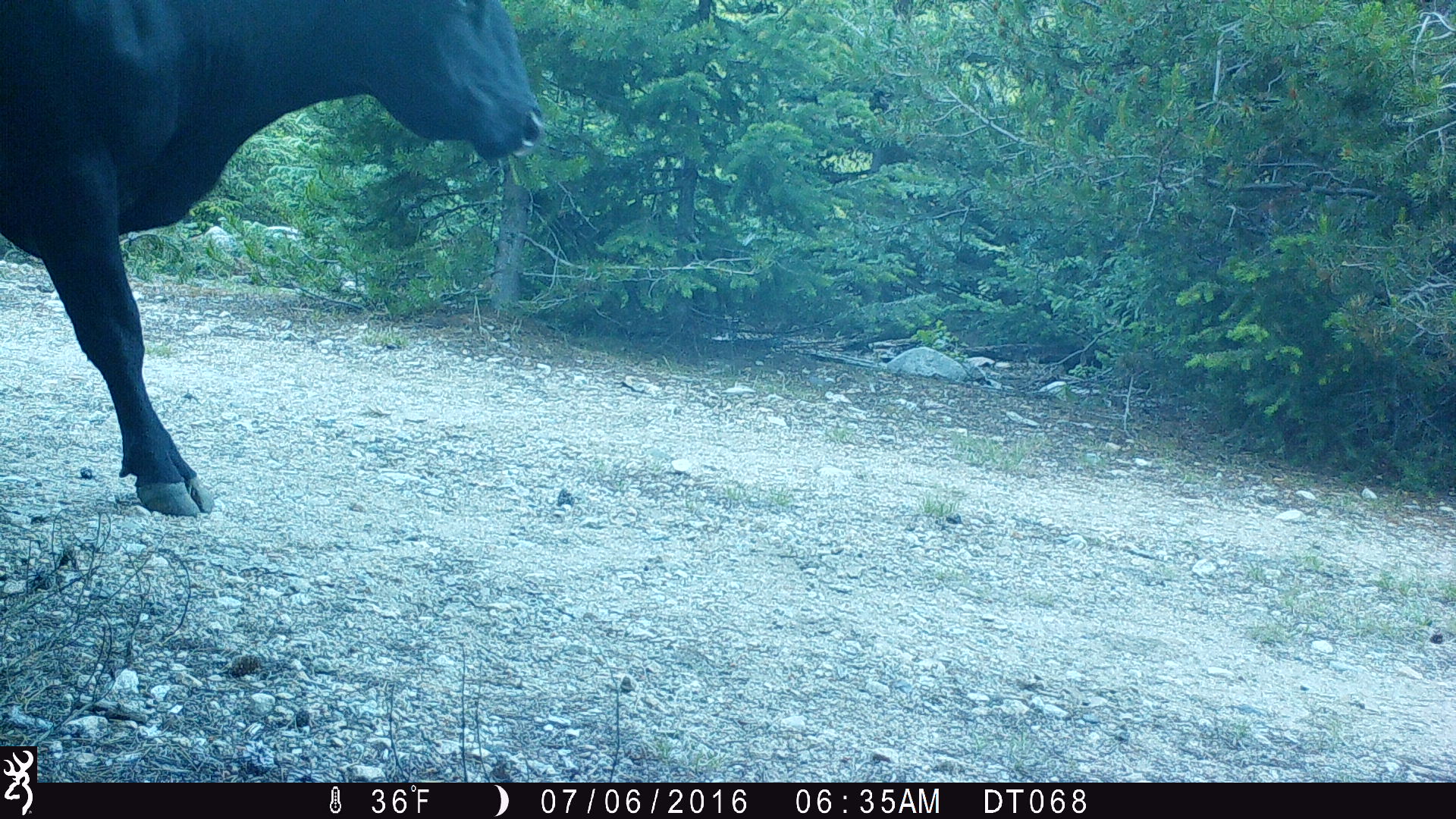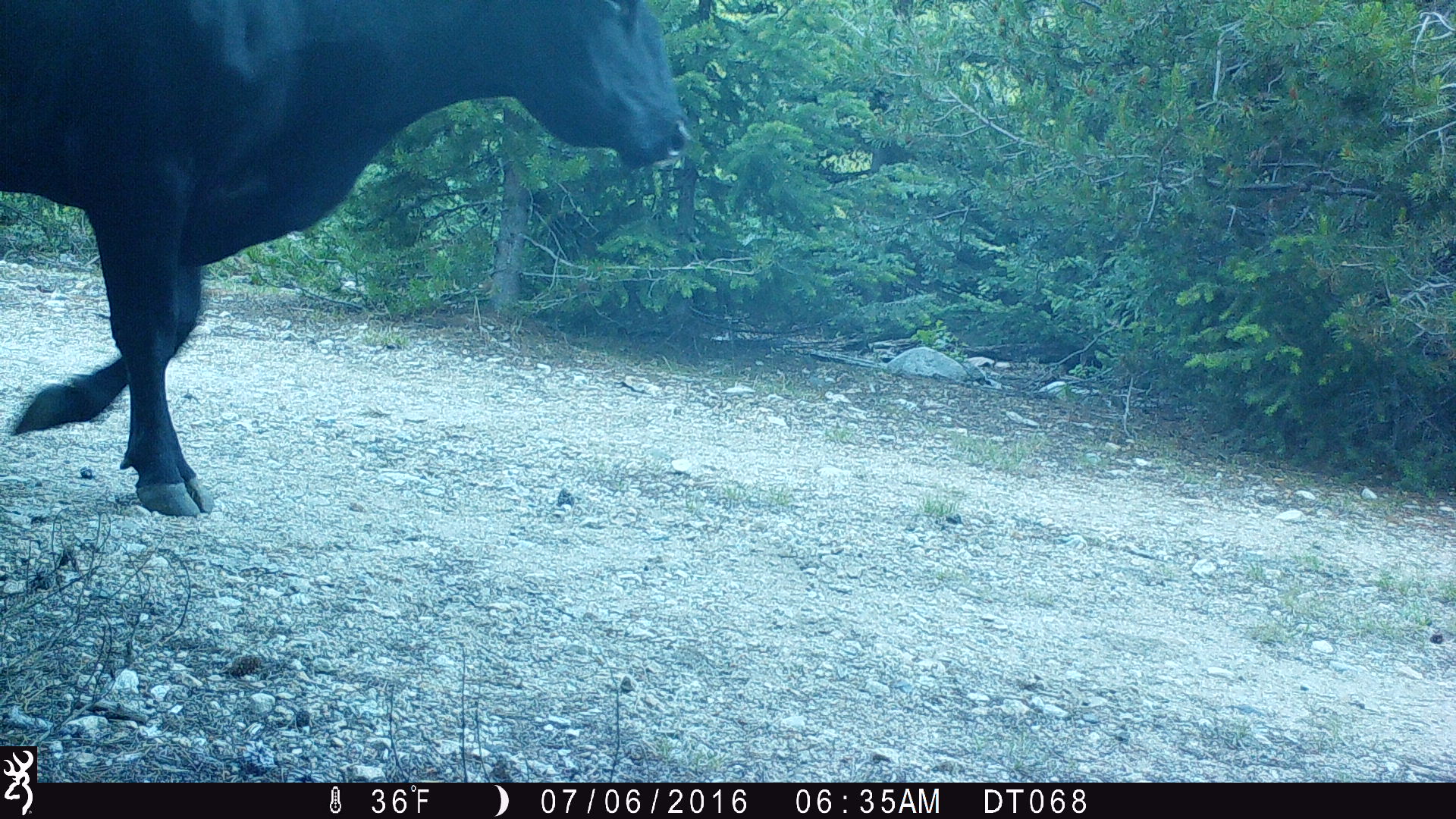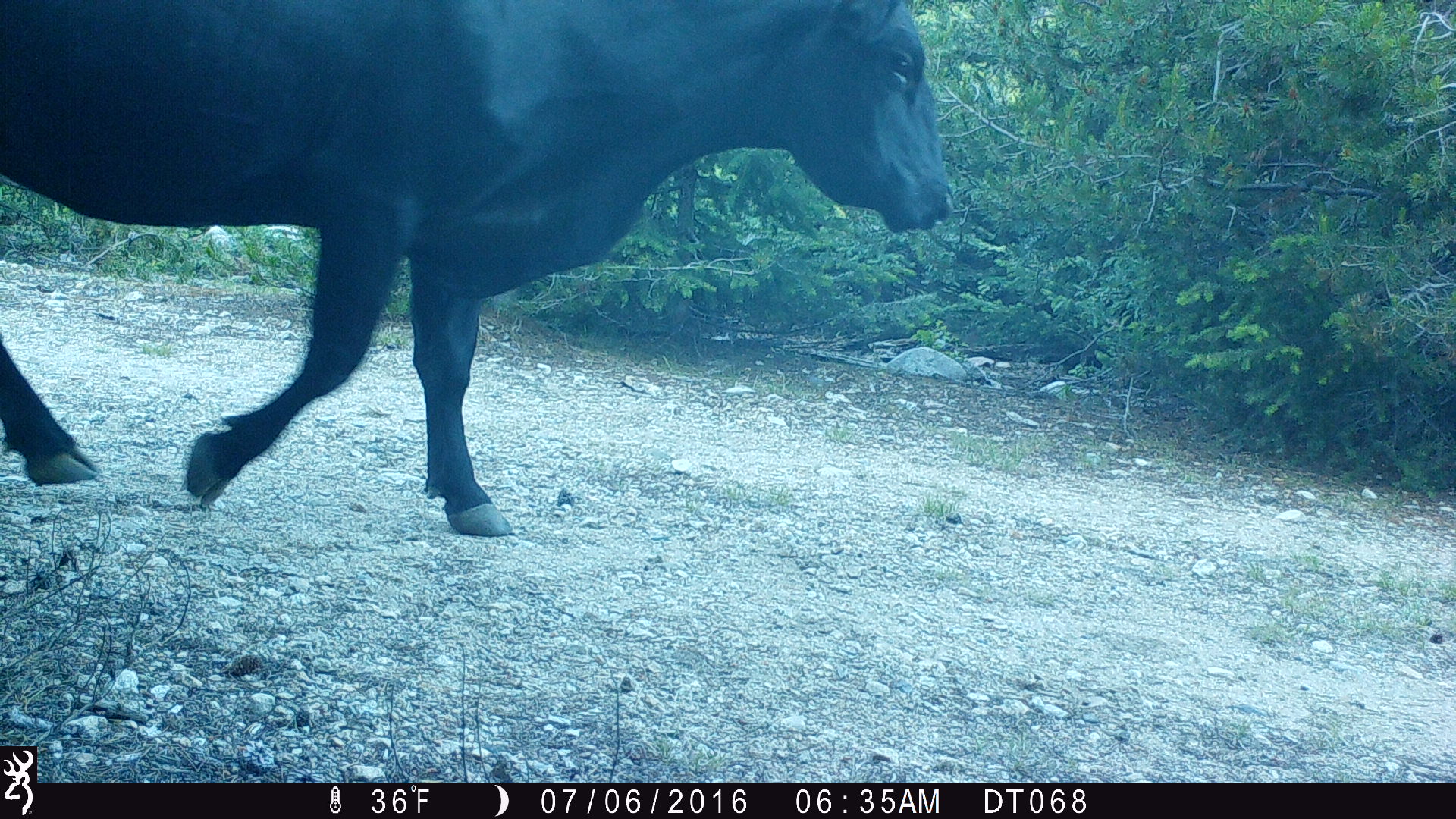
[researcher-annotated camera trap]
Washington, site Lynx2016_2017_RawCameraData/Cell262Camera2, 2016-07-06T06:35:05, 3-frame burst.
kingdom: Animalia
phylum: Chordata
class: Mammalia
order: Artiodactyla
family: Bovidae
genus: Bos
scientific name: Bos taurus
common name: domestic cattle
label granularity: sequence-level